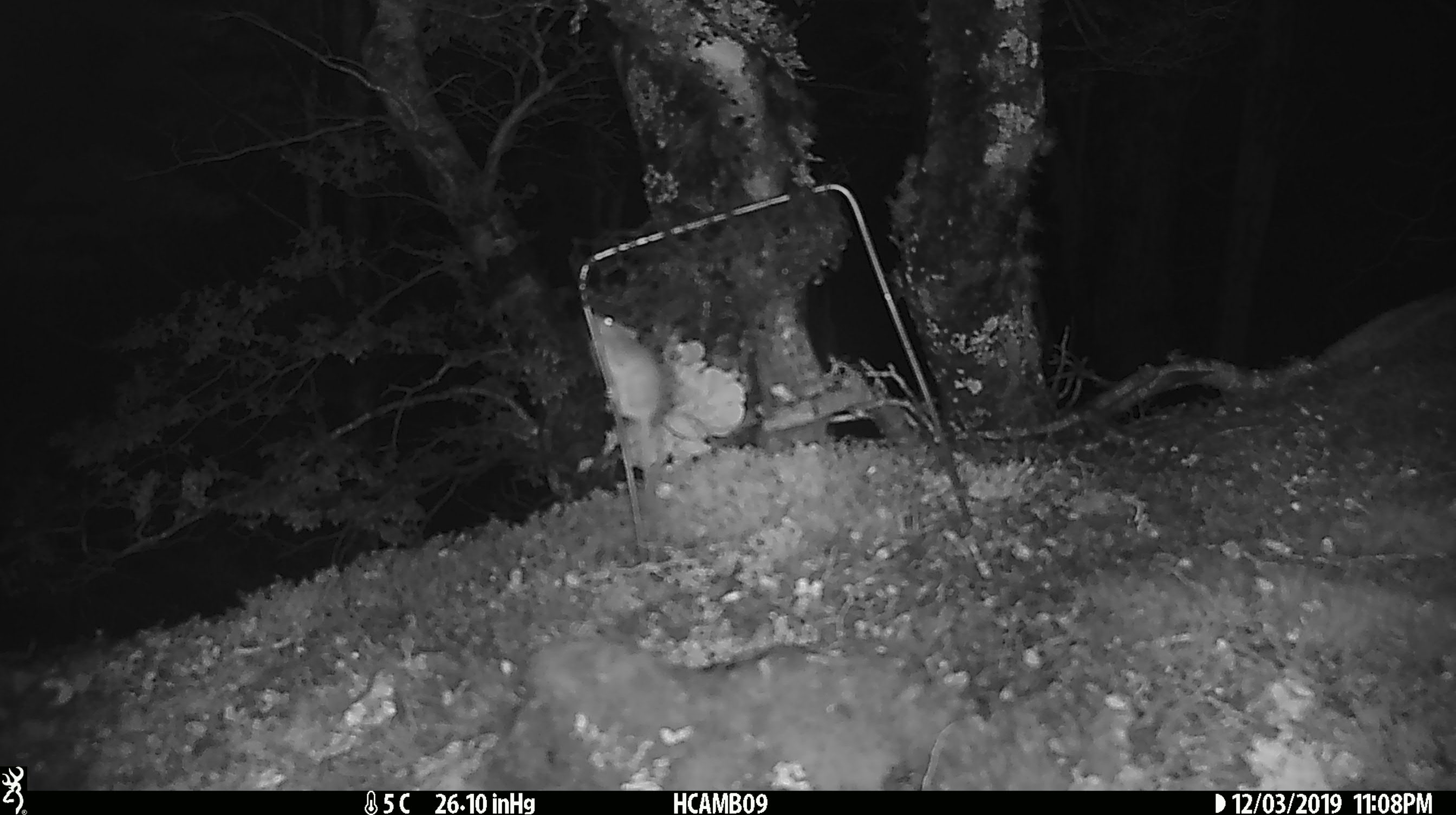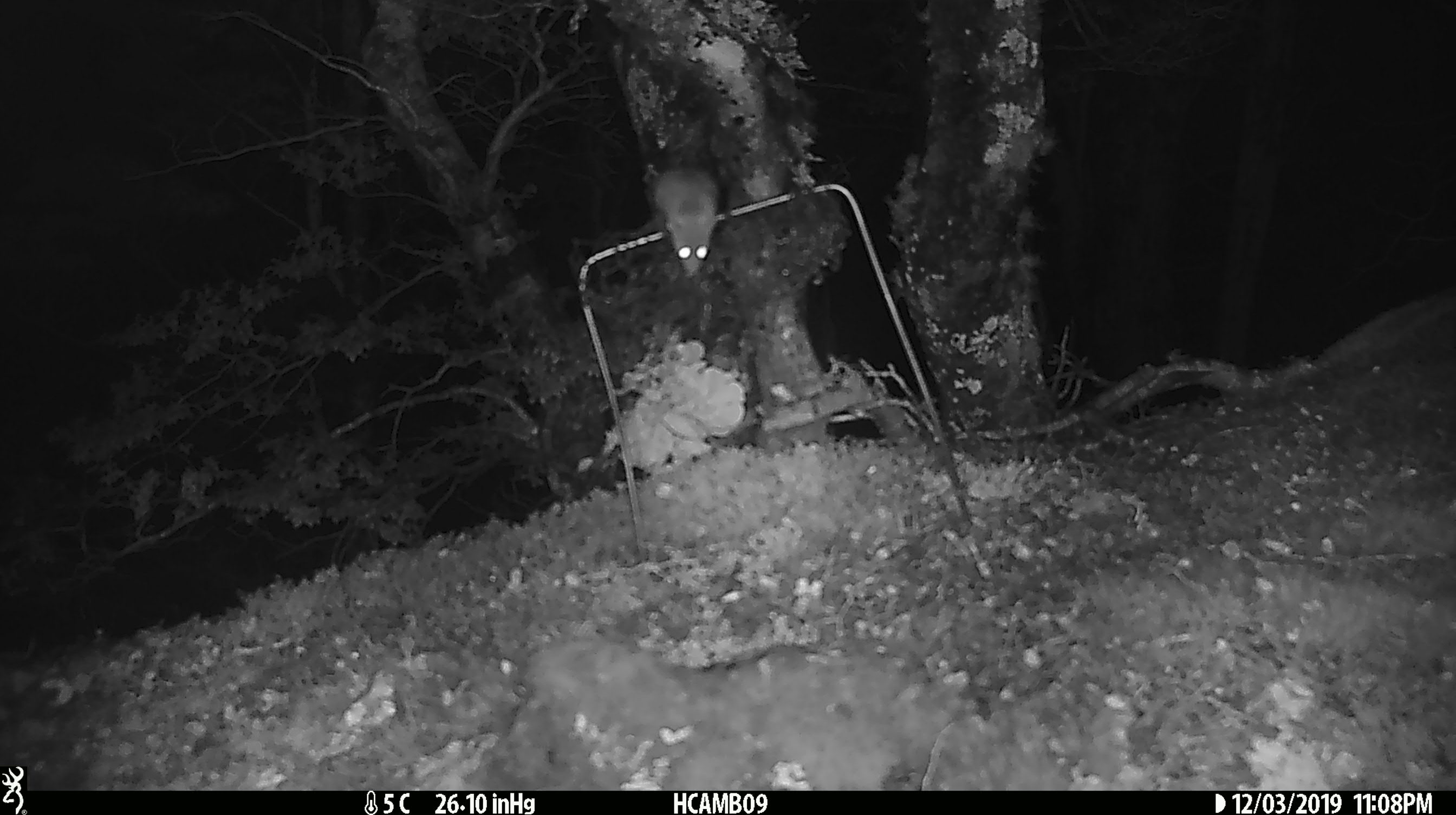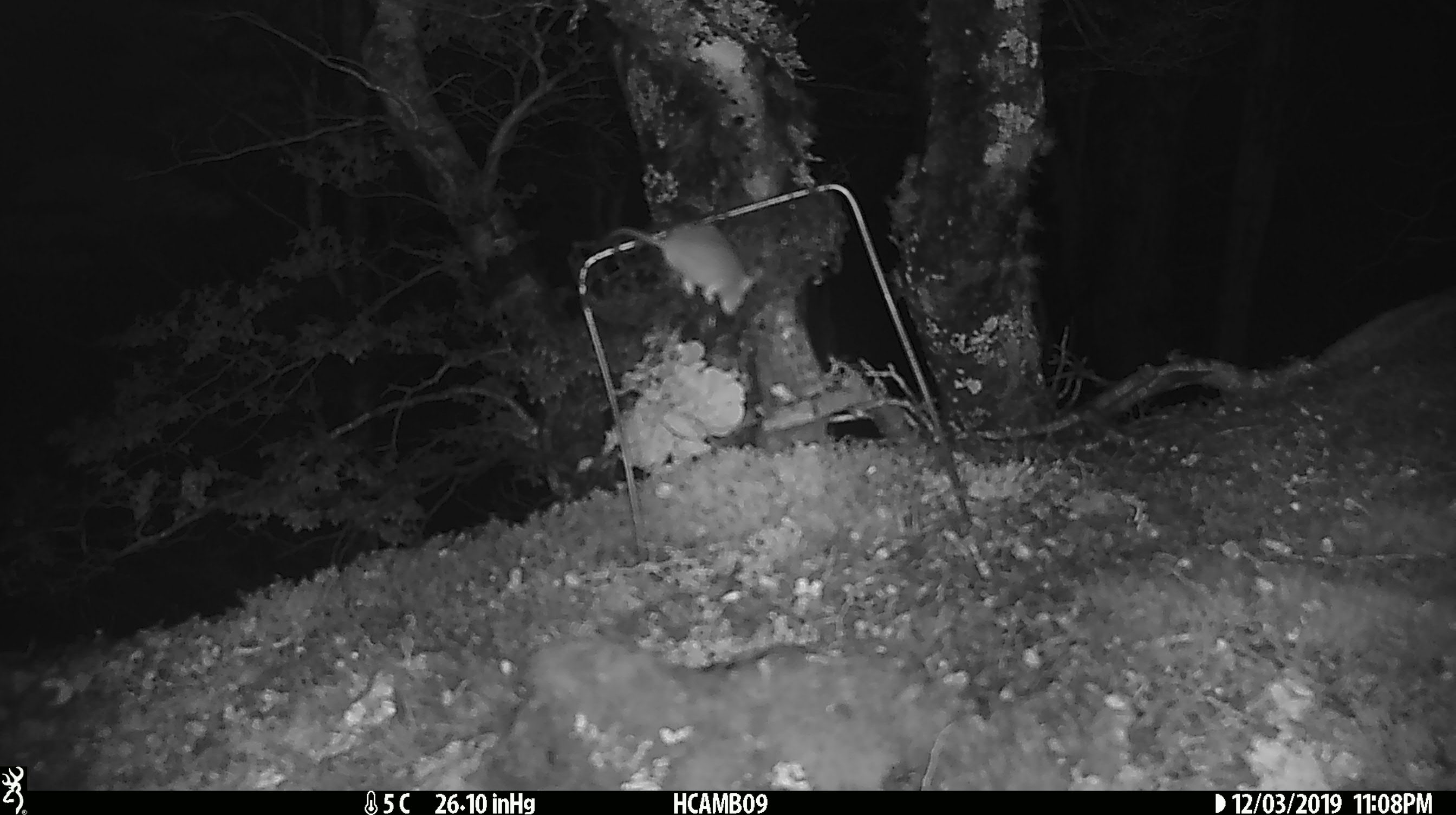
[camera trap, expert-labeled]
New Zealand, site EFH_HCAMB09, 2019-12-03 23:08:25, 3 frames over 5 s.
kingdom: Animalia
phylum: Chordata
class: Mammalia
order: Rodentia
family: Muridae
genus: Mus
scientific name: Mus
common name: mouse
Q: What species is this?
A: Mouse (Mus).